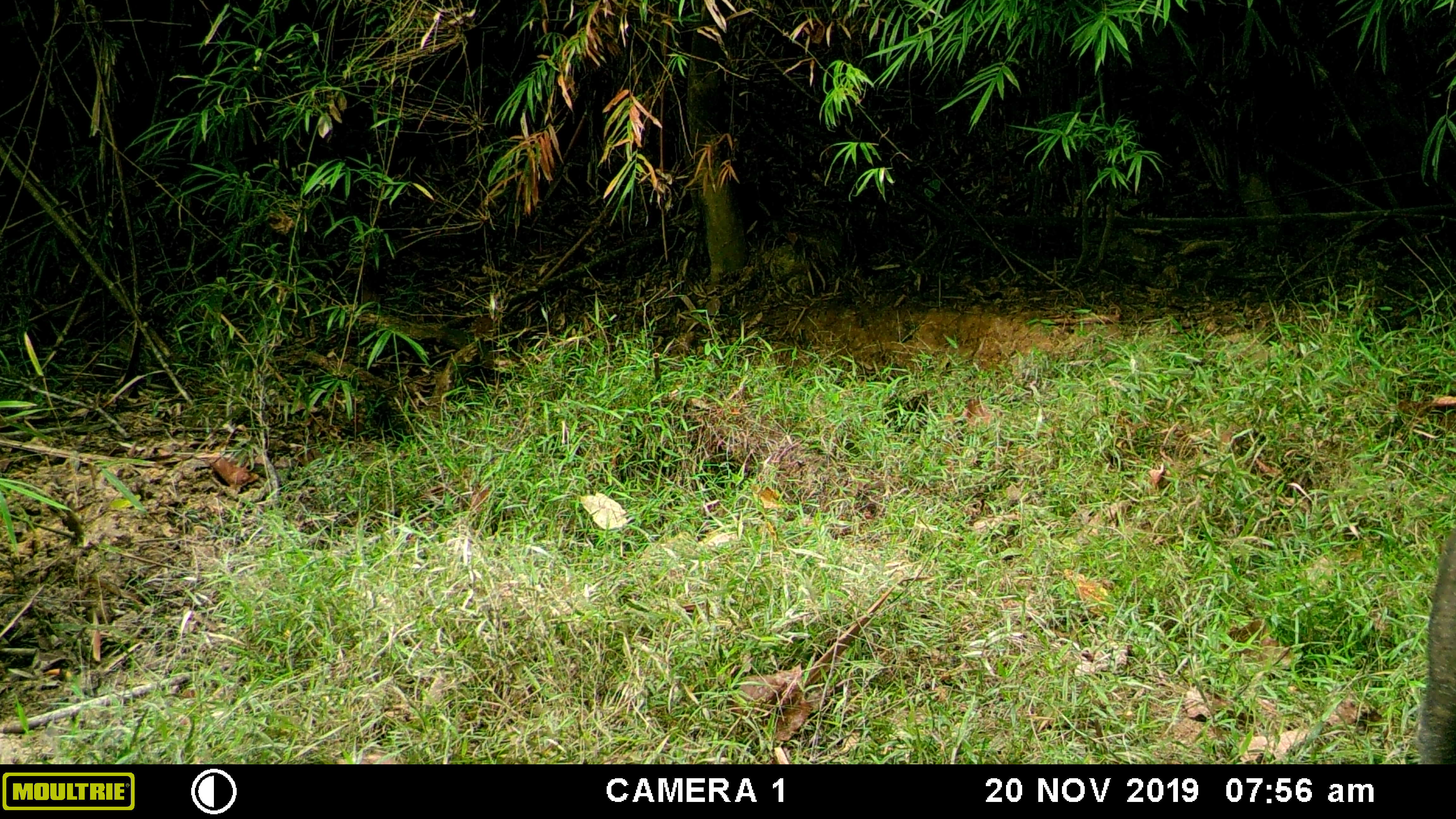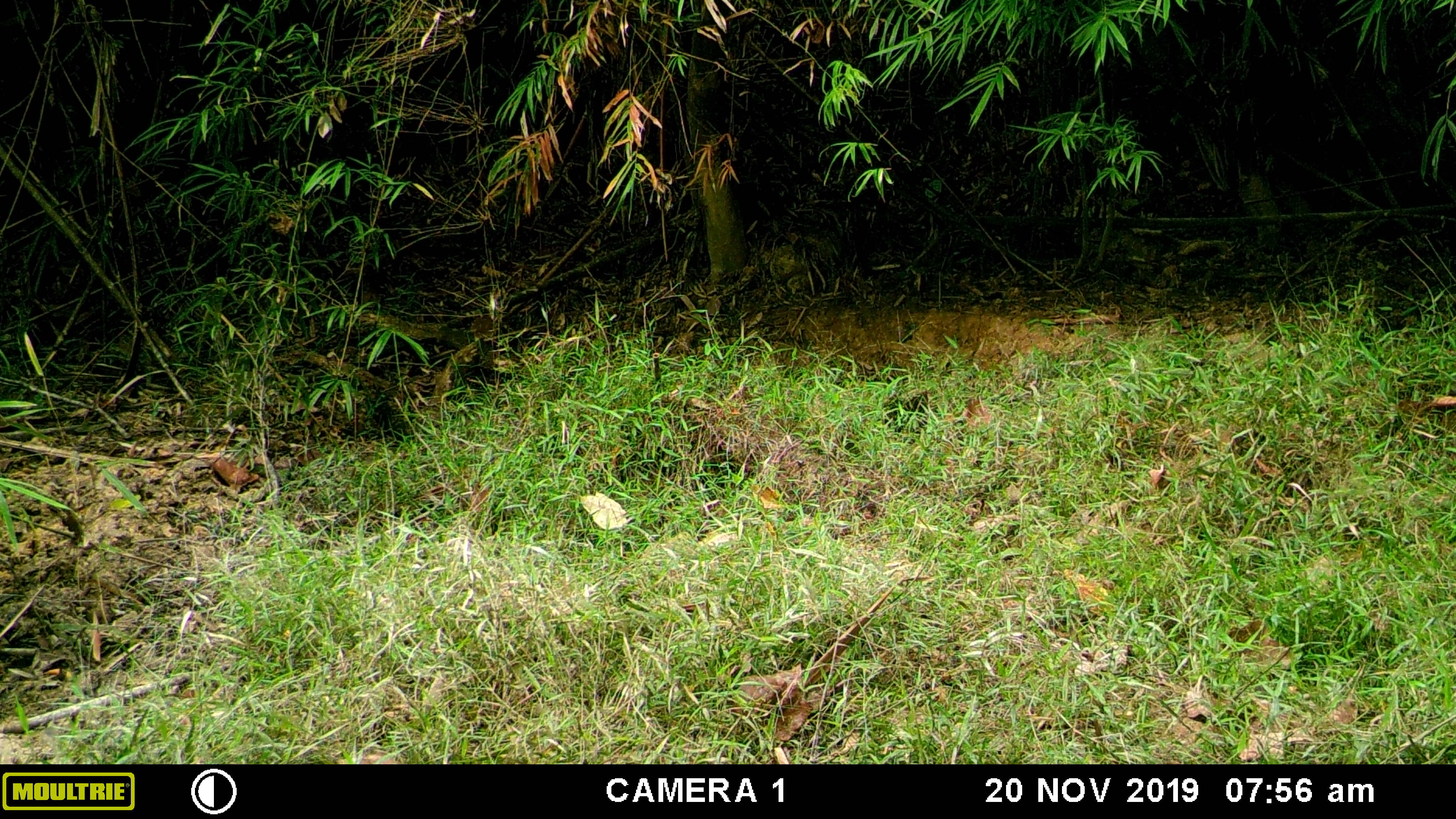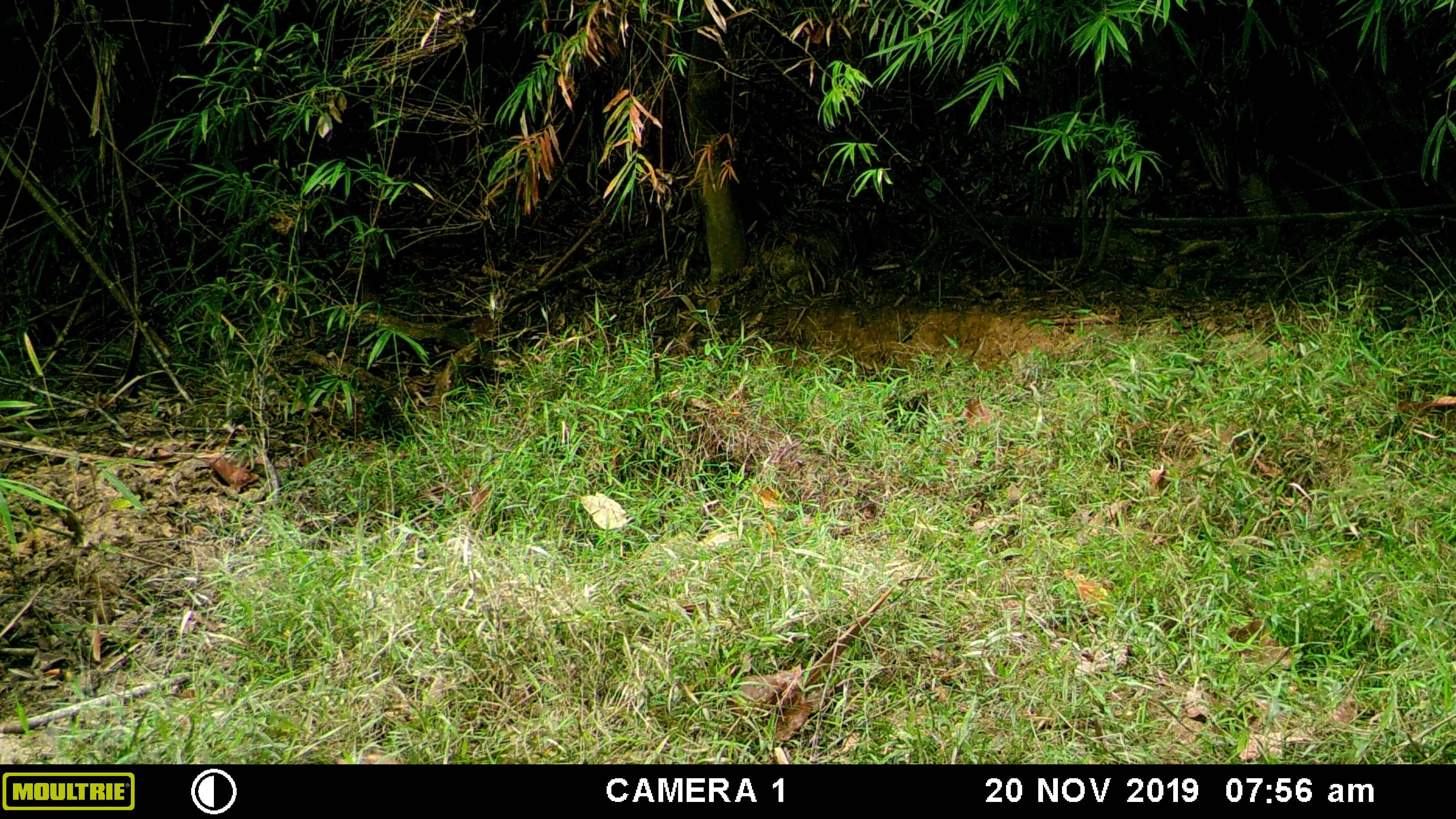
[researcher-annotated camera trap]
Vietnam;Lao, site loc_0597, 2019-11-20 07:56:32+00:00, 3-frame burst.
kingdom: Animalia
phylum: Chordata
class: Mammalia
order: Artiodactyla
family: Suidae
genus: Sus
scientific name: Sus scrofa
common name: eurasian wild pig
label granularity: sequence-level